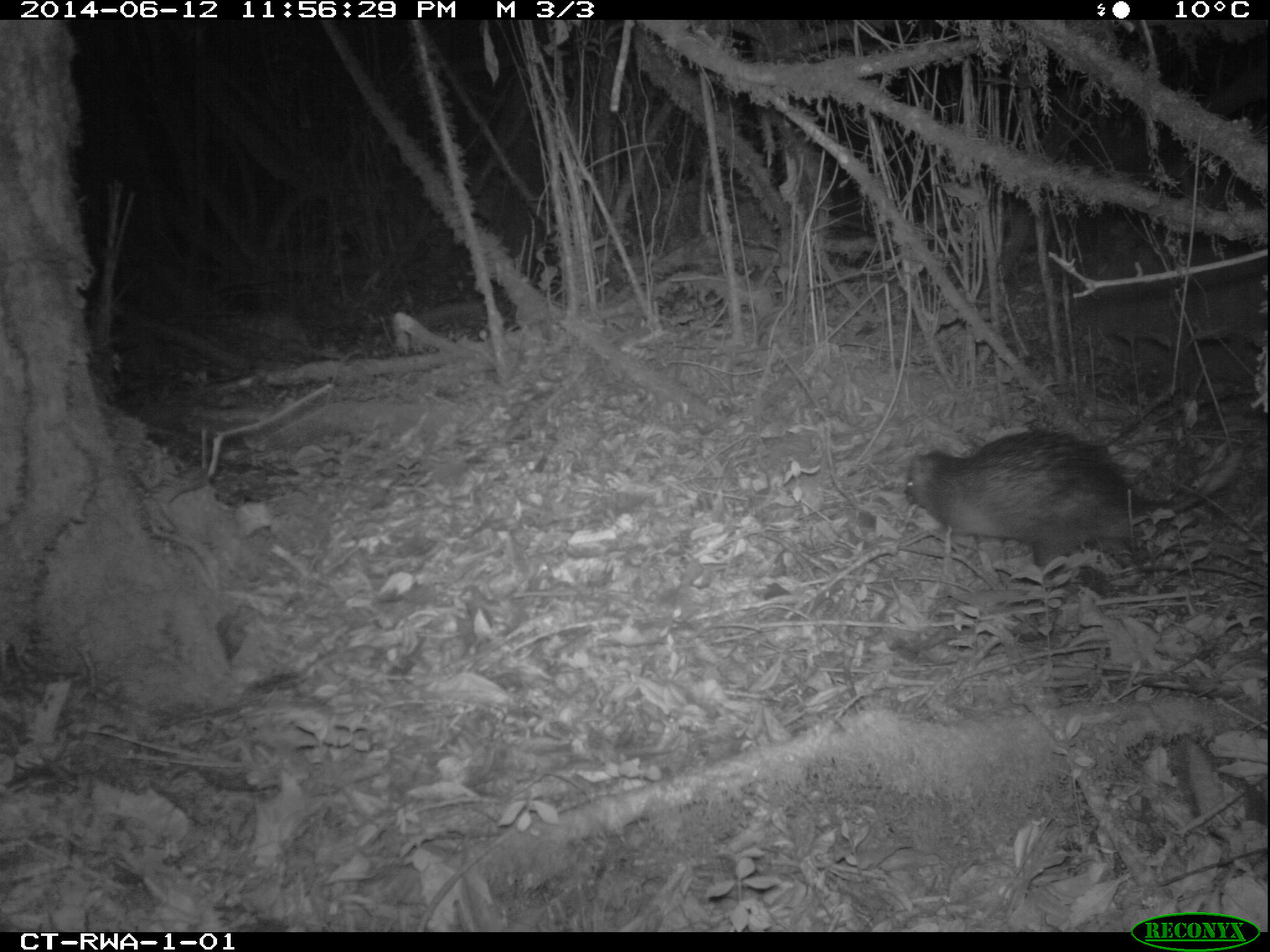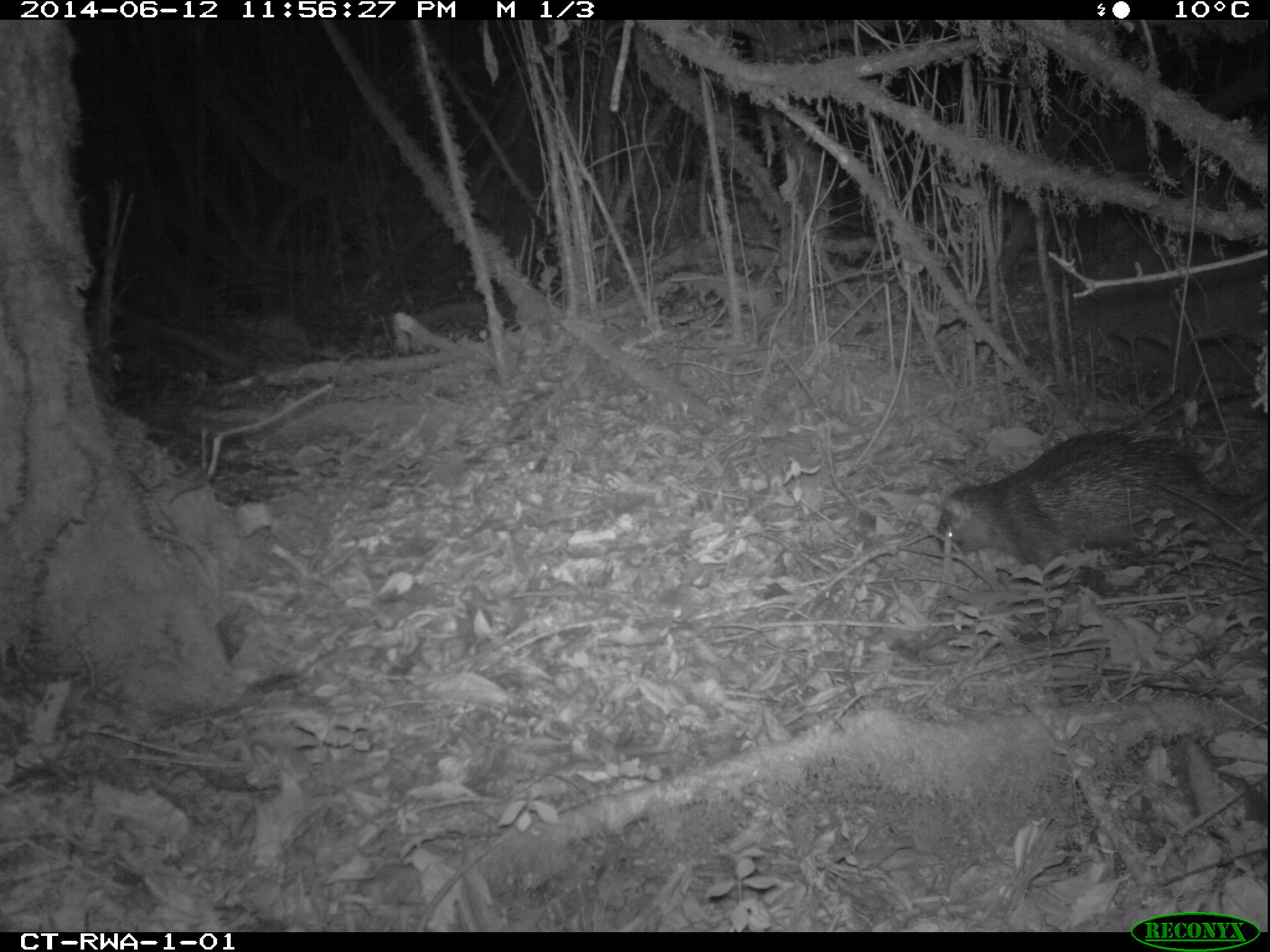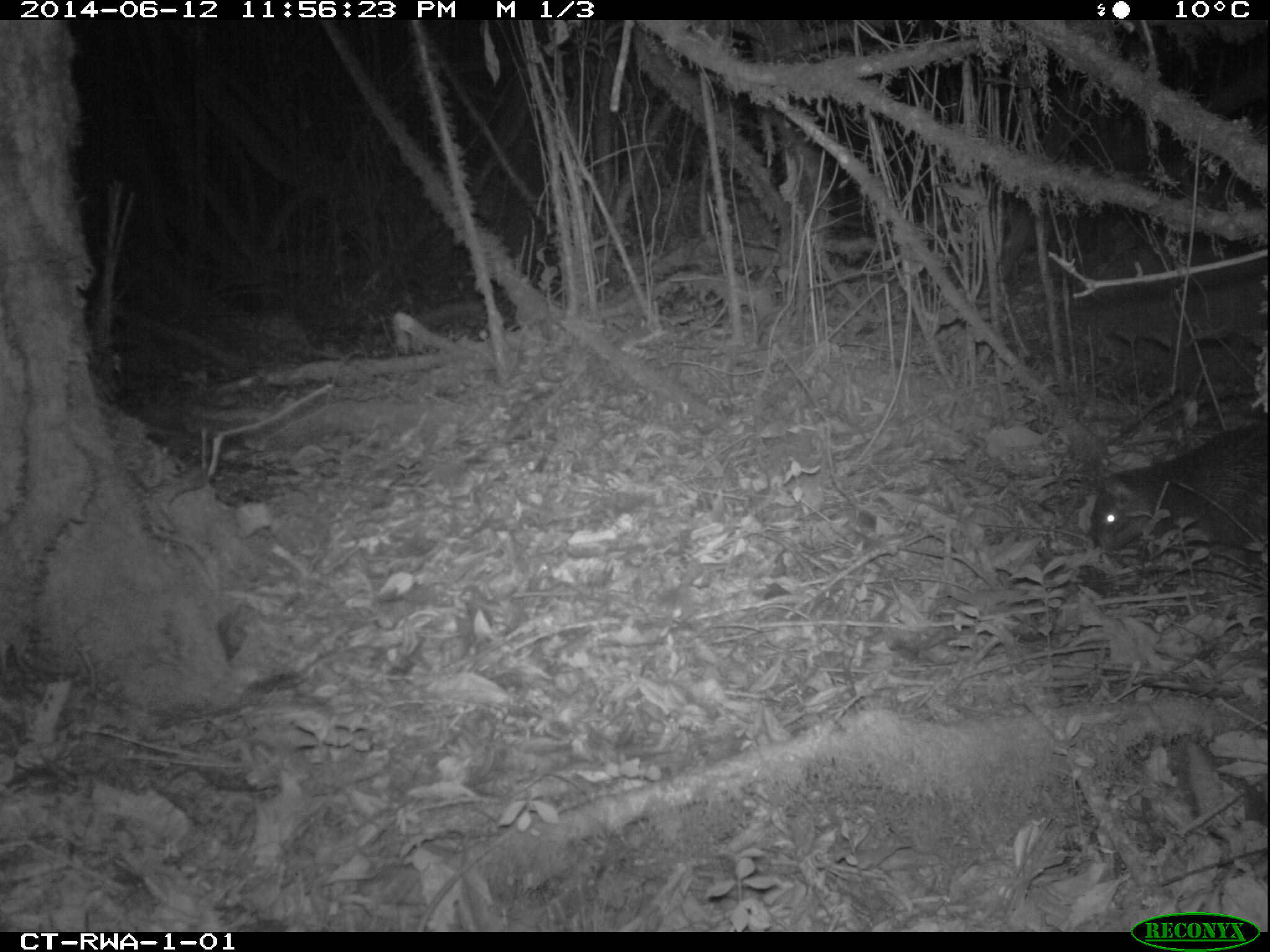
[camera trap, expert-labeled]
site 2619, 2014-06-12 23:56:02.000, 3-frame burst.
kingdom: Animalia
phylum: Chordata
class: Mammalia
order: Rodentia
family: Hystricidae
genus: Atherurus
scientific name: Atherurus africanus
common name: african brush-tailed porcupine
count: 1